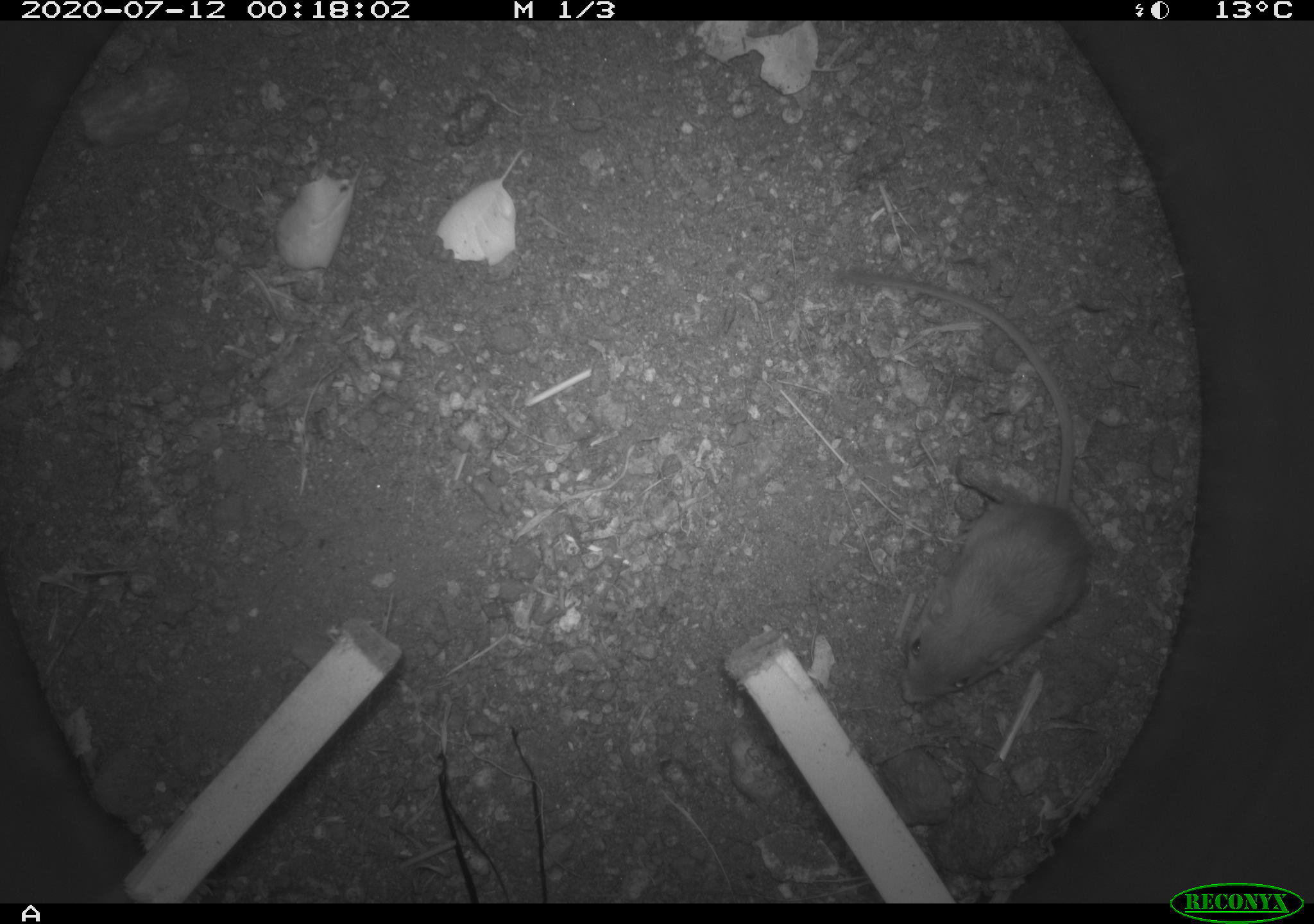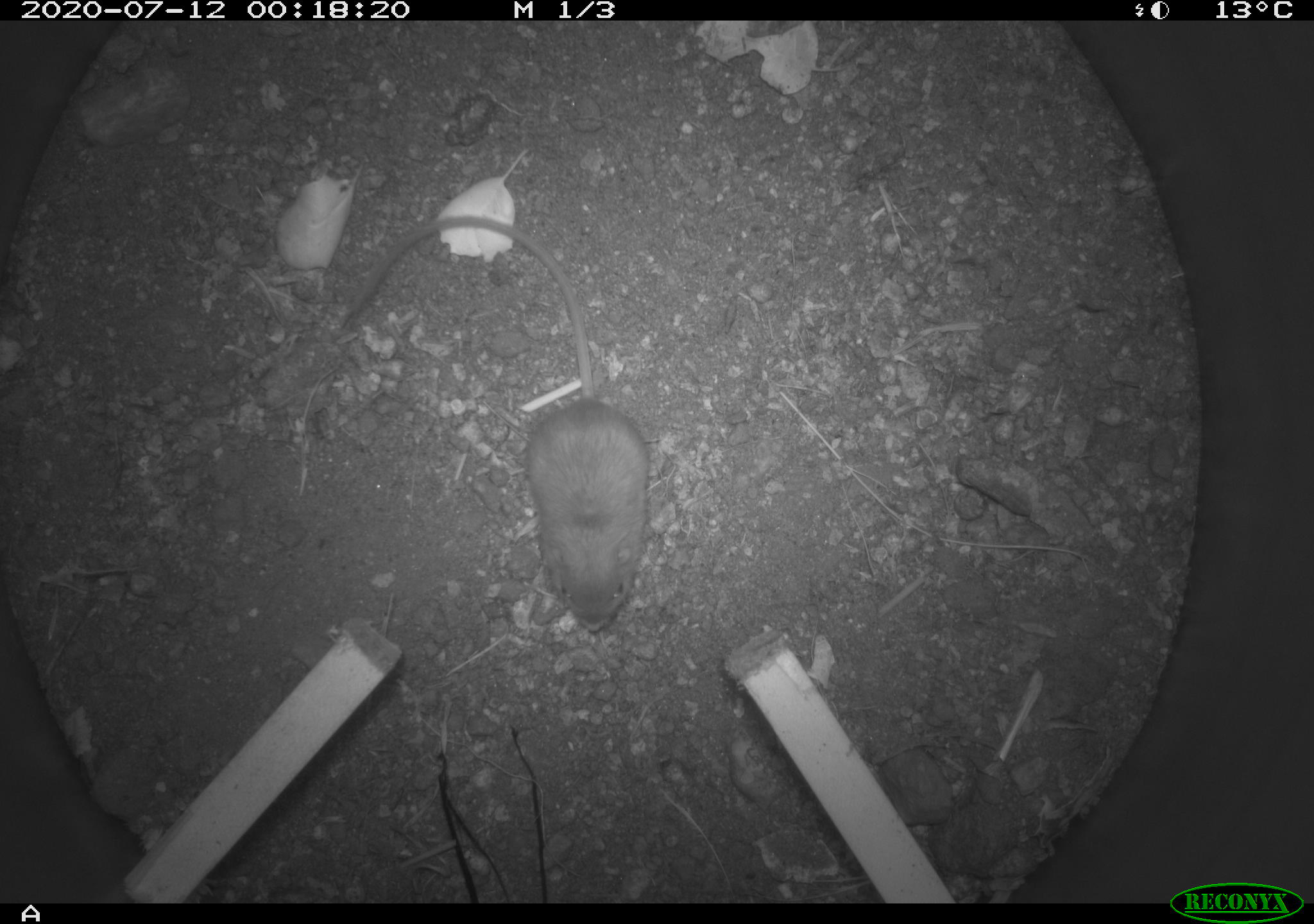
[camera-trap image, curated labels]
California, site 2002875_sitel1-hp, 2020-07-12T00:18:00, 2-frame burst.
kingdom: Animalia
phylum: Chordata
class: Mammalia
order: Rodentia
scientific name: Rodentia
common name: rodent